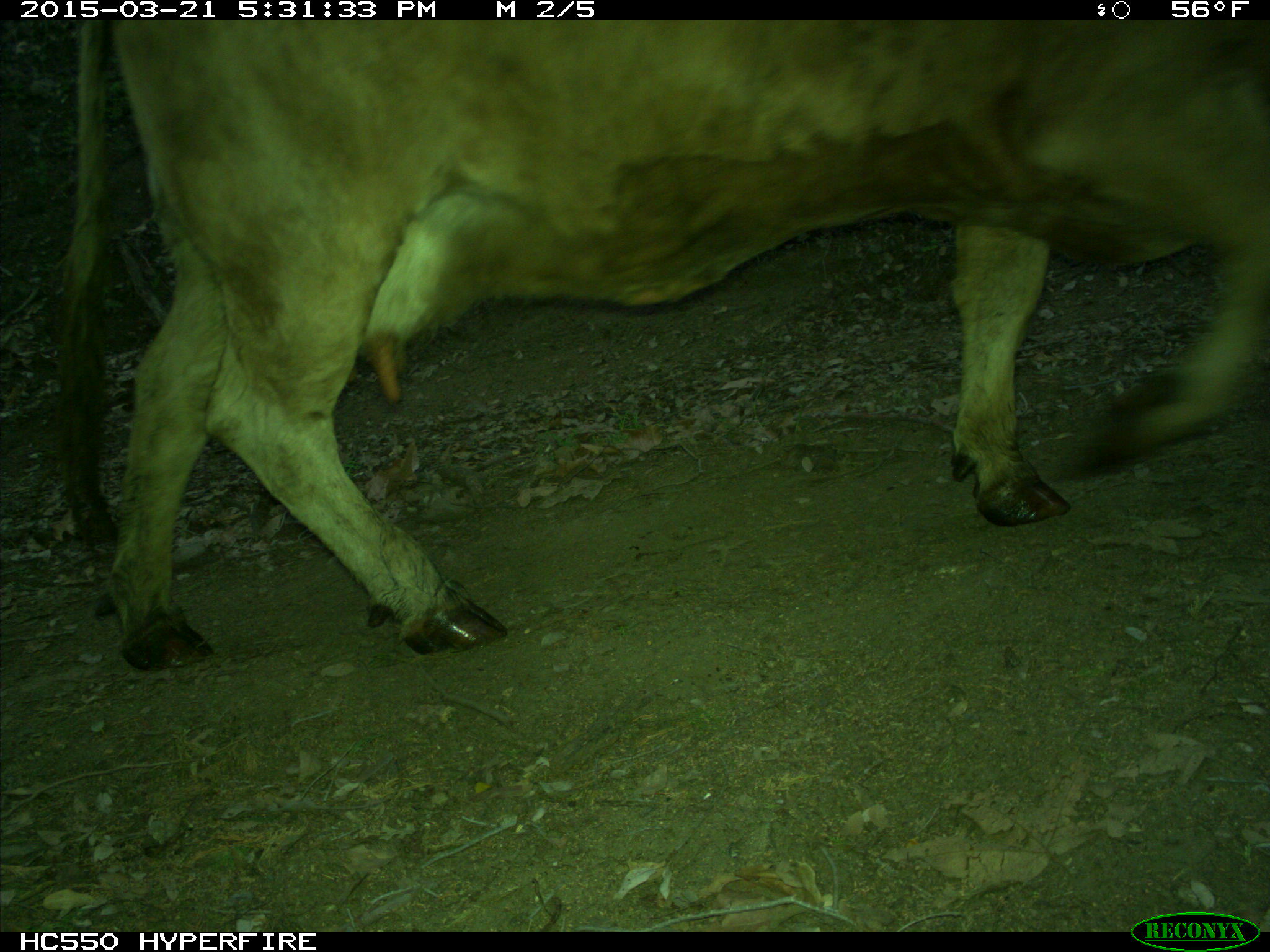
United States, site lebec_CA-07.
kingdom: Animalia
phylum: Chordata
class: Mammalia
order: Artiodactyla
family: Bovidae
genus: Bos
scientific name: Bos taurus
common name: domestic cow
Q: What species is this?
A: Bos taurus (domestic cow).